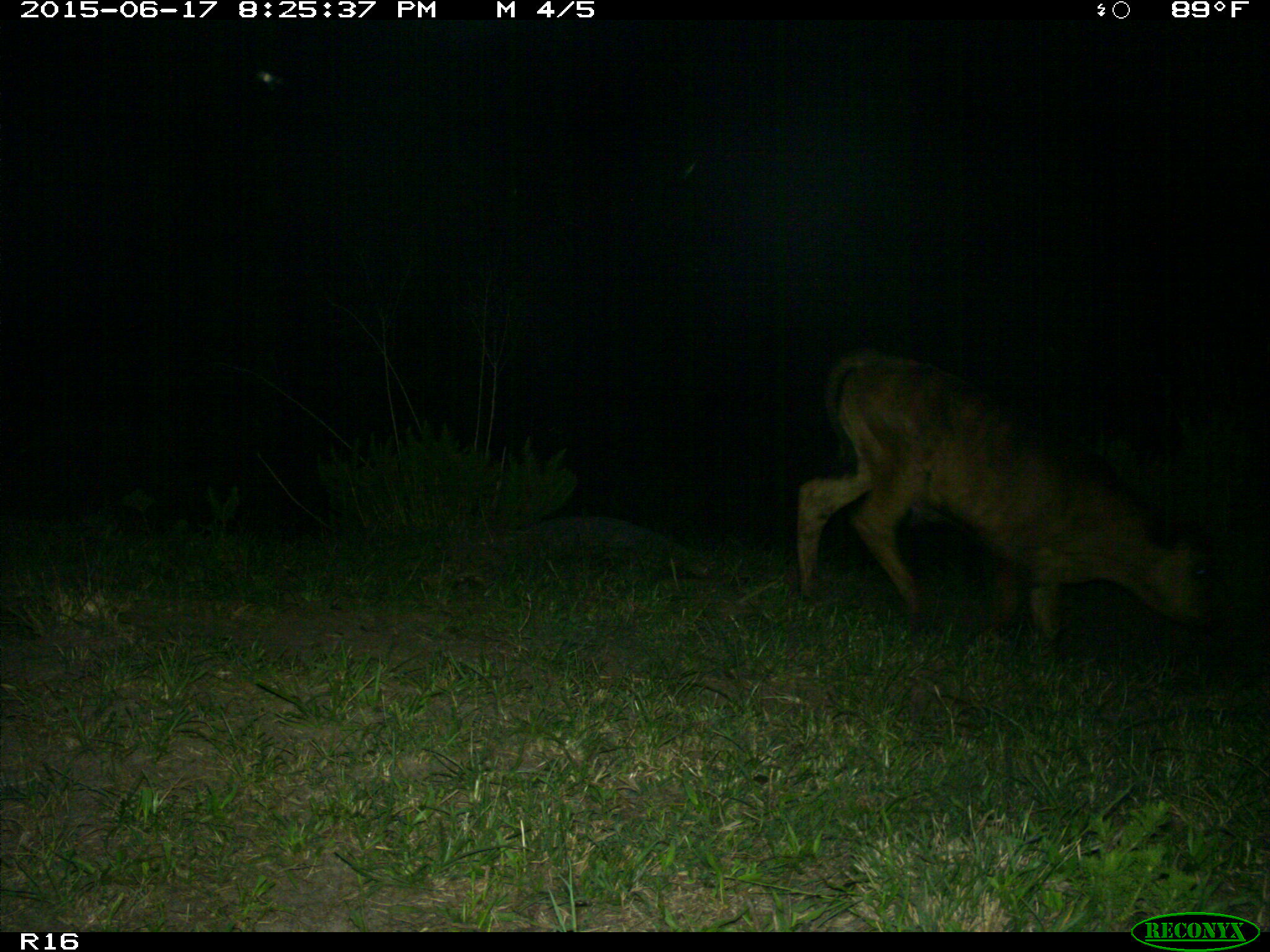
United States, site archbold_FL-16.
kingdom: Animalia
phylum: Chordata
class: Mammalia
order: Artiodactyla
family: Bovidae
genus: Bos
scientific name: Bos taurus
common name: domestic cow